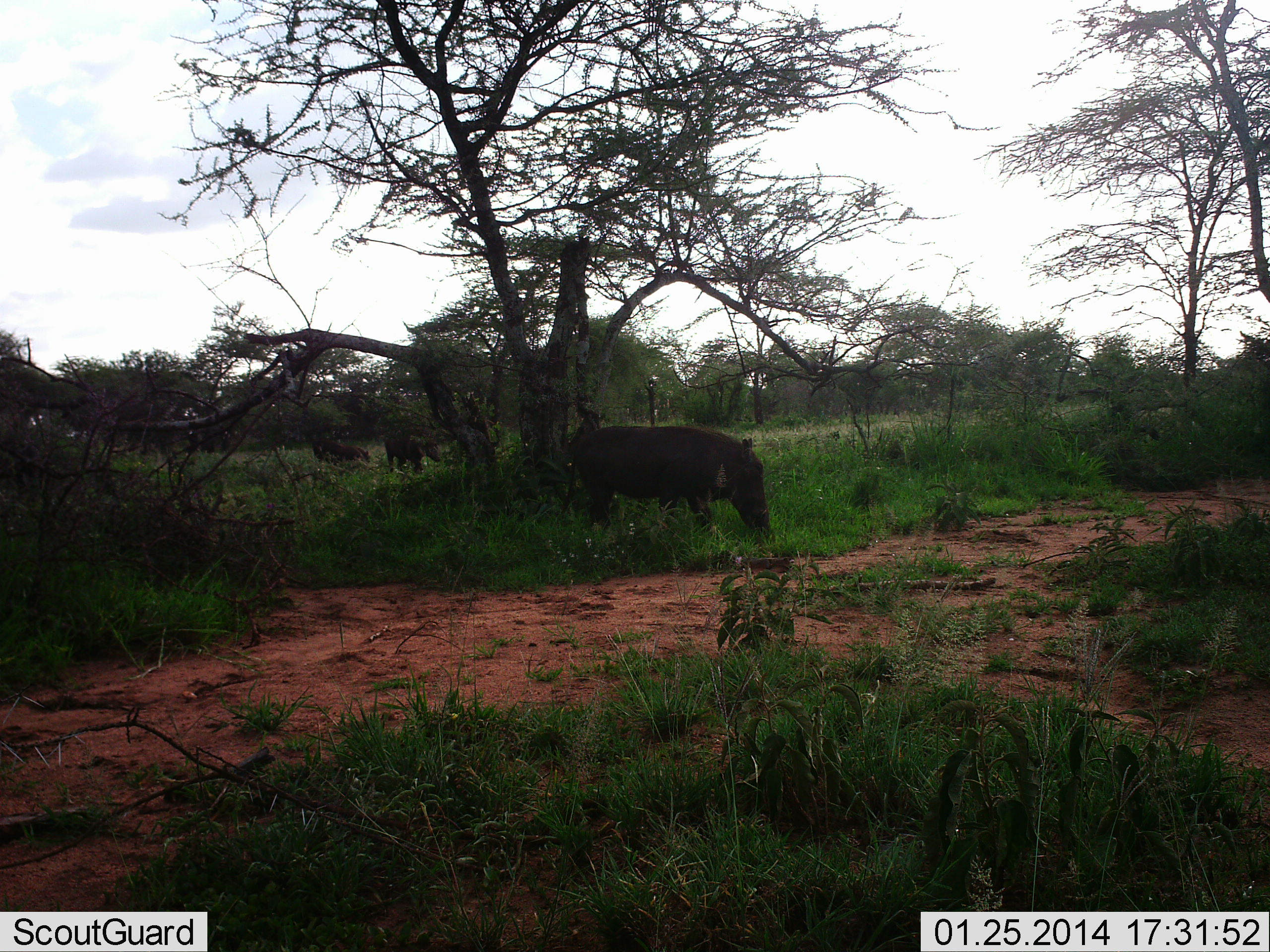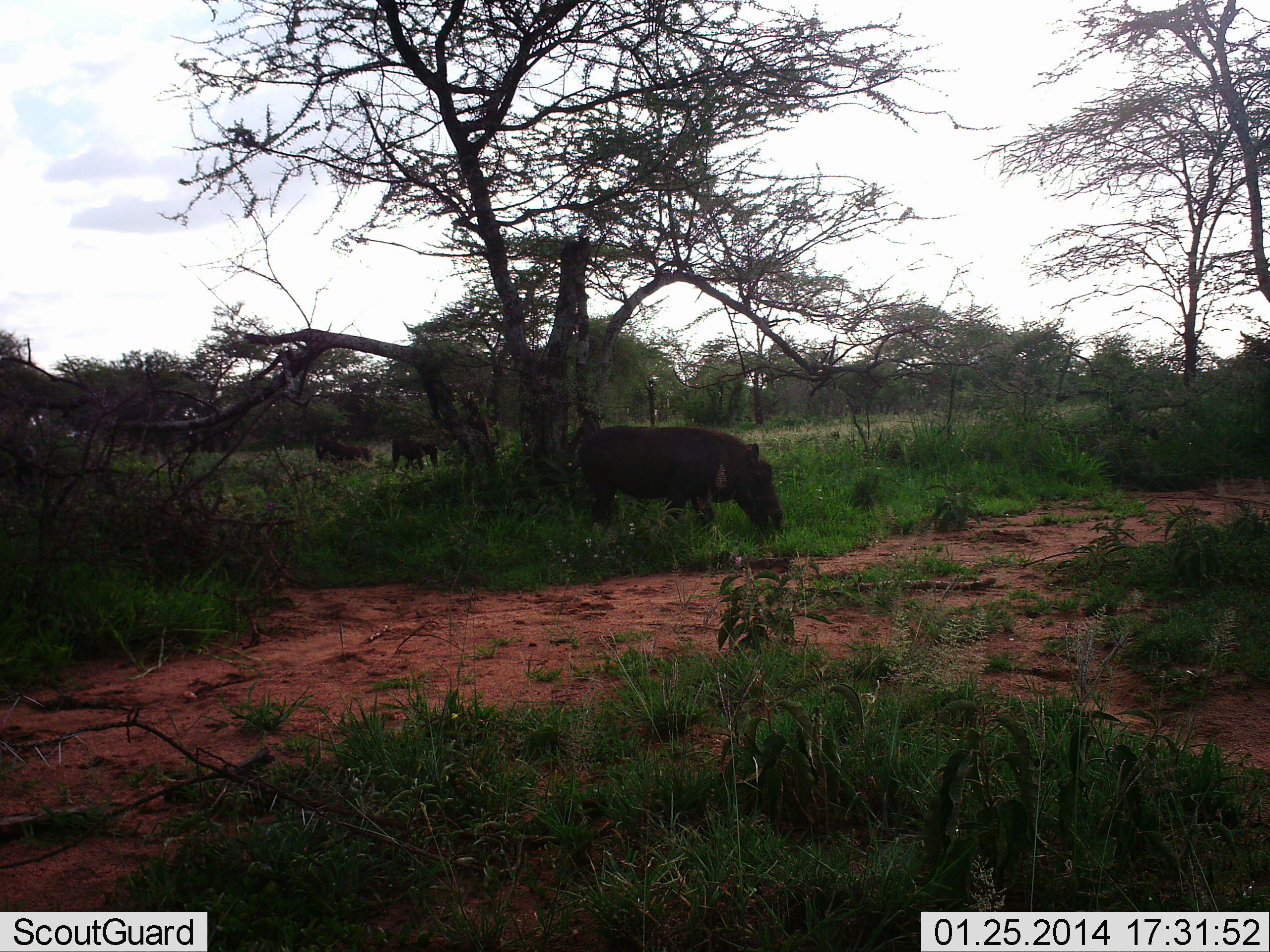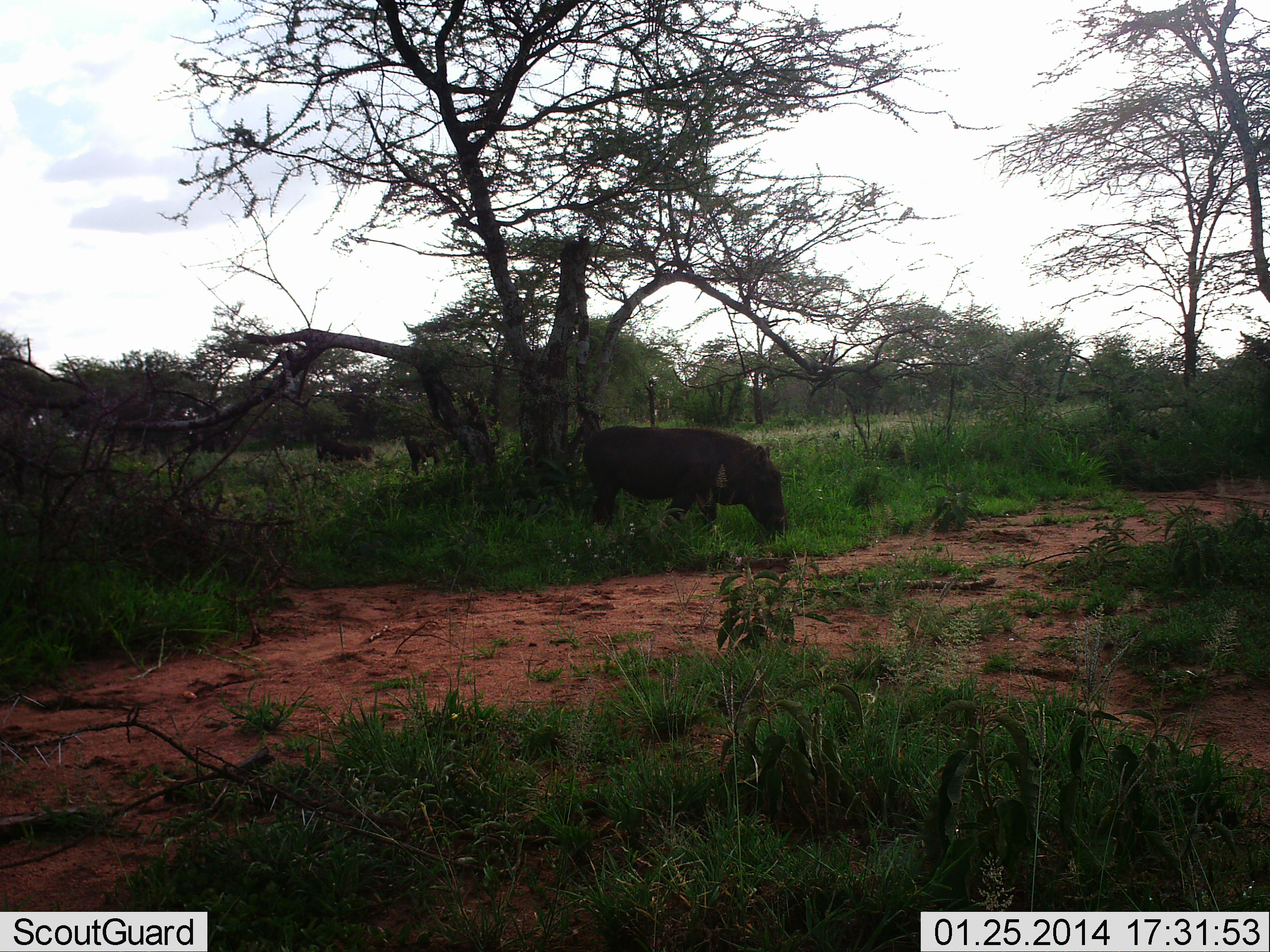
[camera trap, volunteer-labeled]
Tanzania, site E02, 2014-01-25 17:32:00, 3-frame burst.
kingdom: Animalia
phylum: Chordata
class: Mammalia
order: Artiodactyla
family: Suidae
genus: Phacochoerus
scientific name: Phacochoerus africanus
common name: warthog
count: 3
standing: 40%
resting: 0%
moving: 40%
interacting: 0%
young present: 0%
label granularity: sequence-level